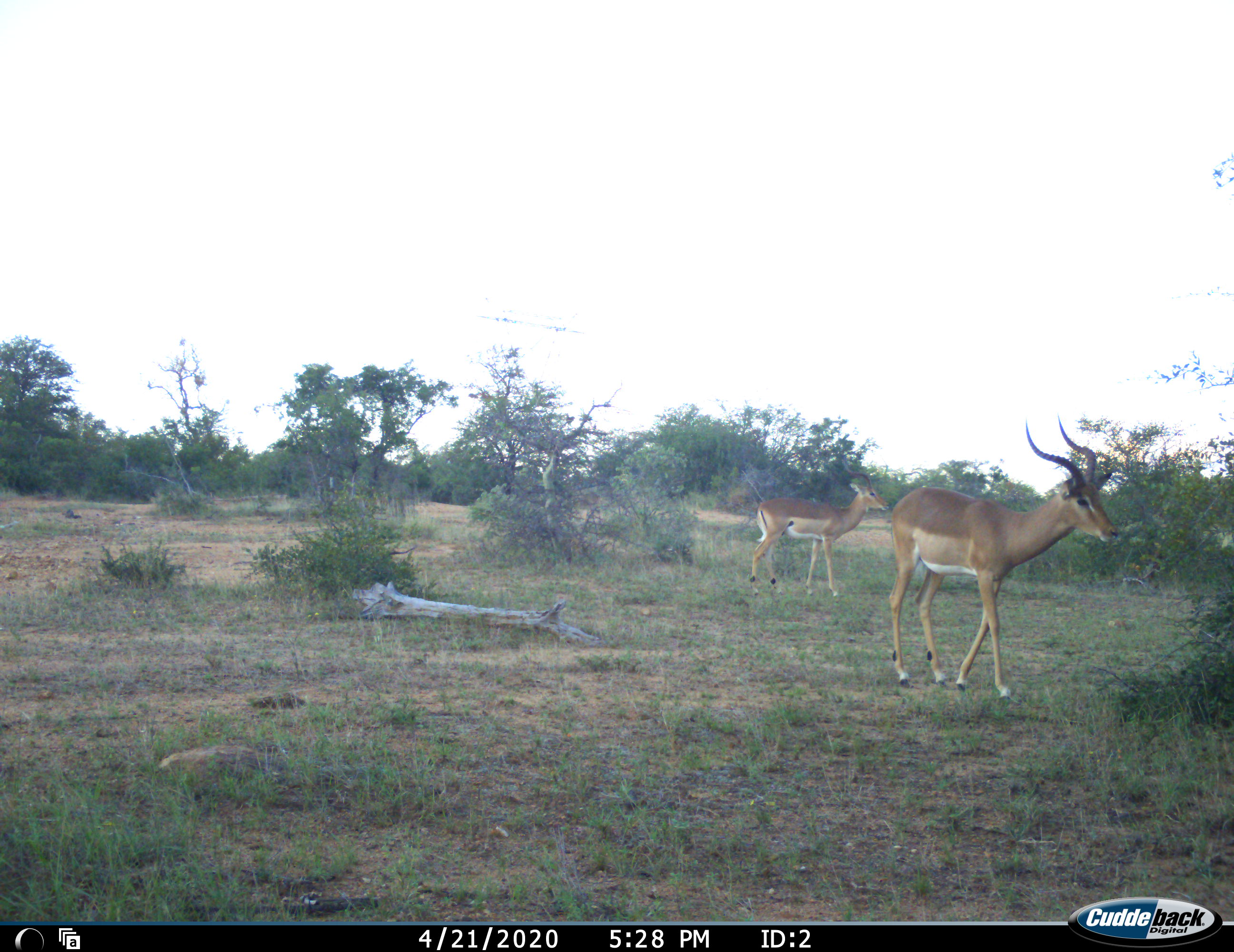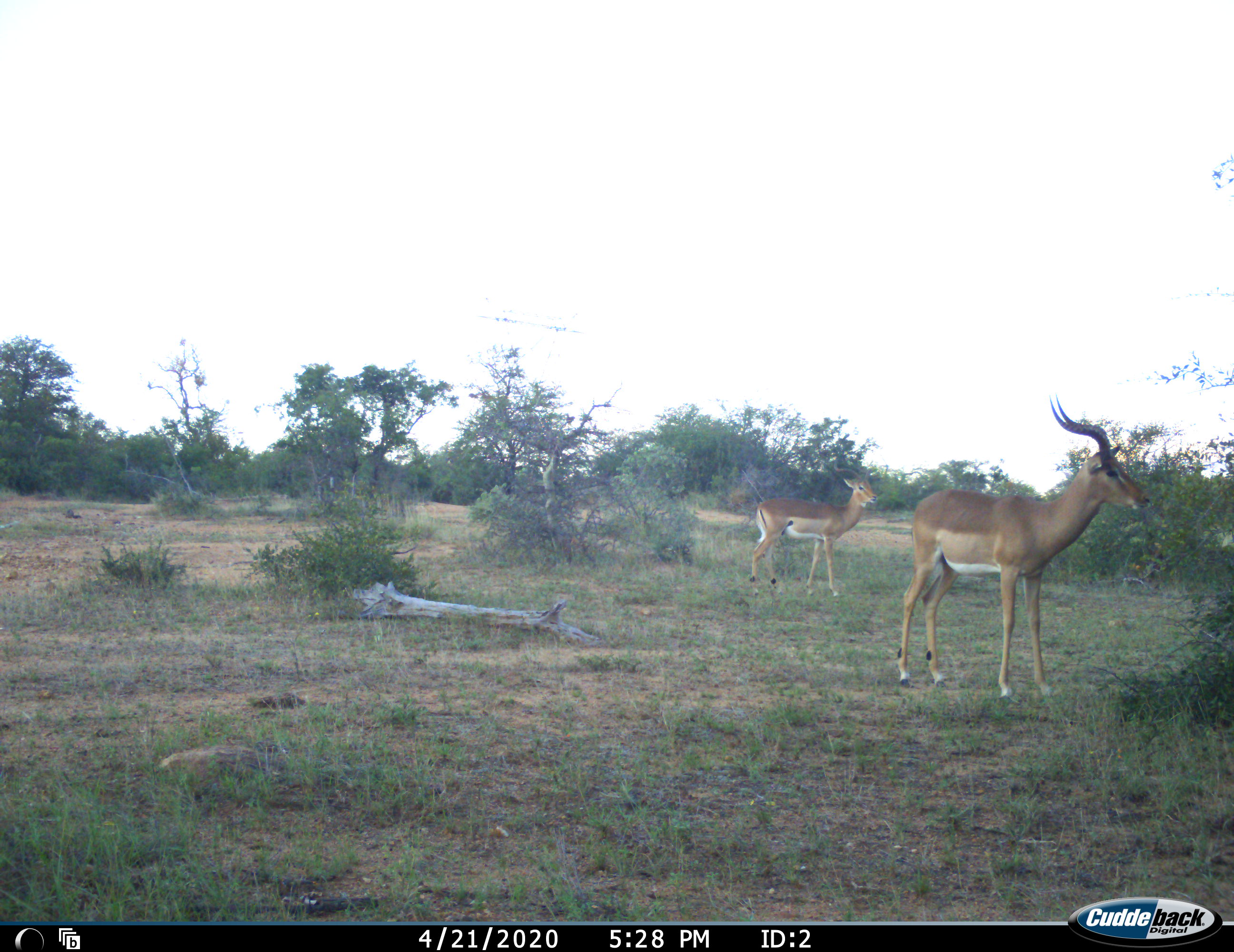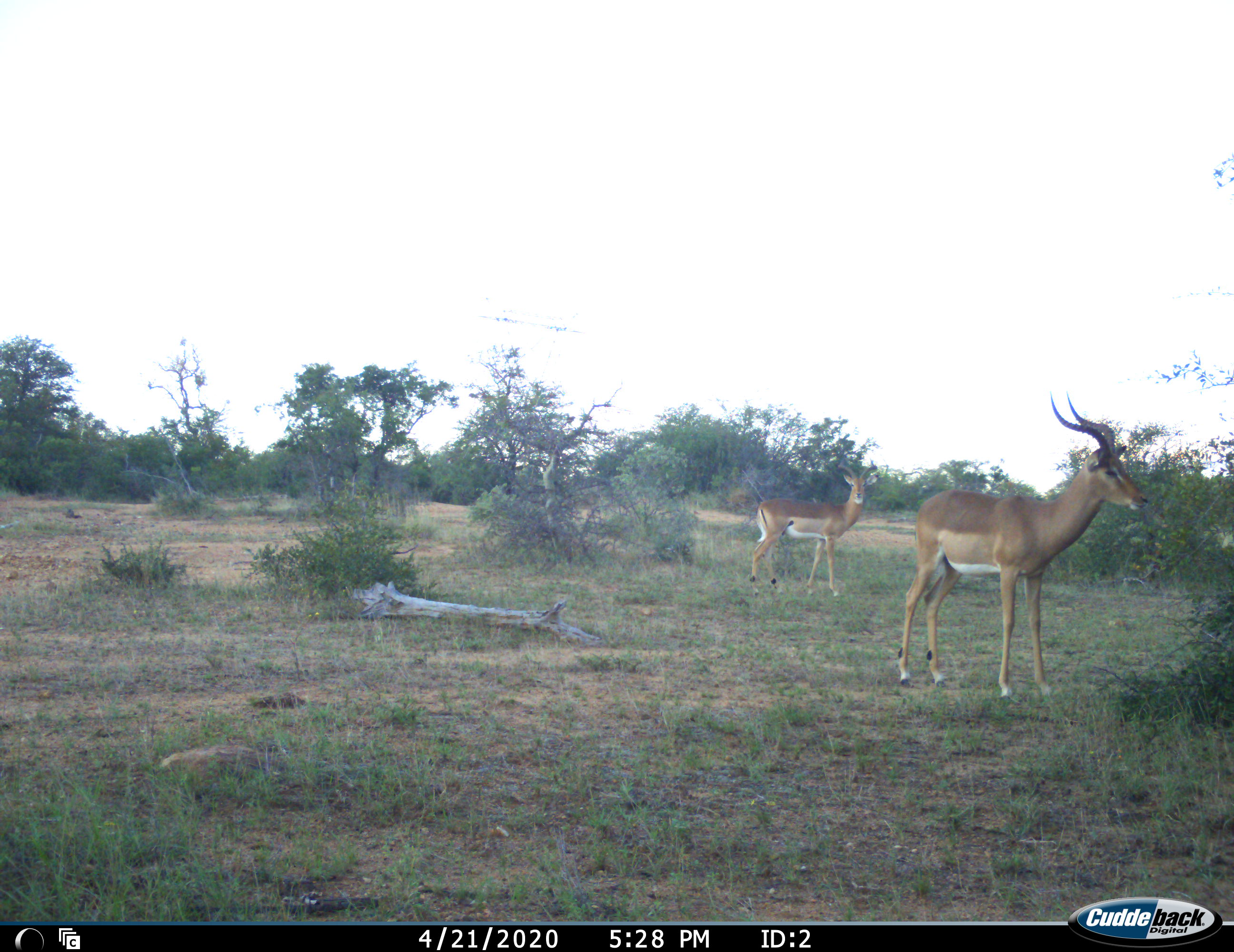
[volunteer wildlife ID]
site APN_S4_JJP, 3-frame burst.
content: unidentified animal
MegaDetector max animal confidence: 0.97